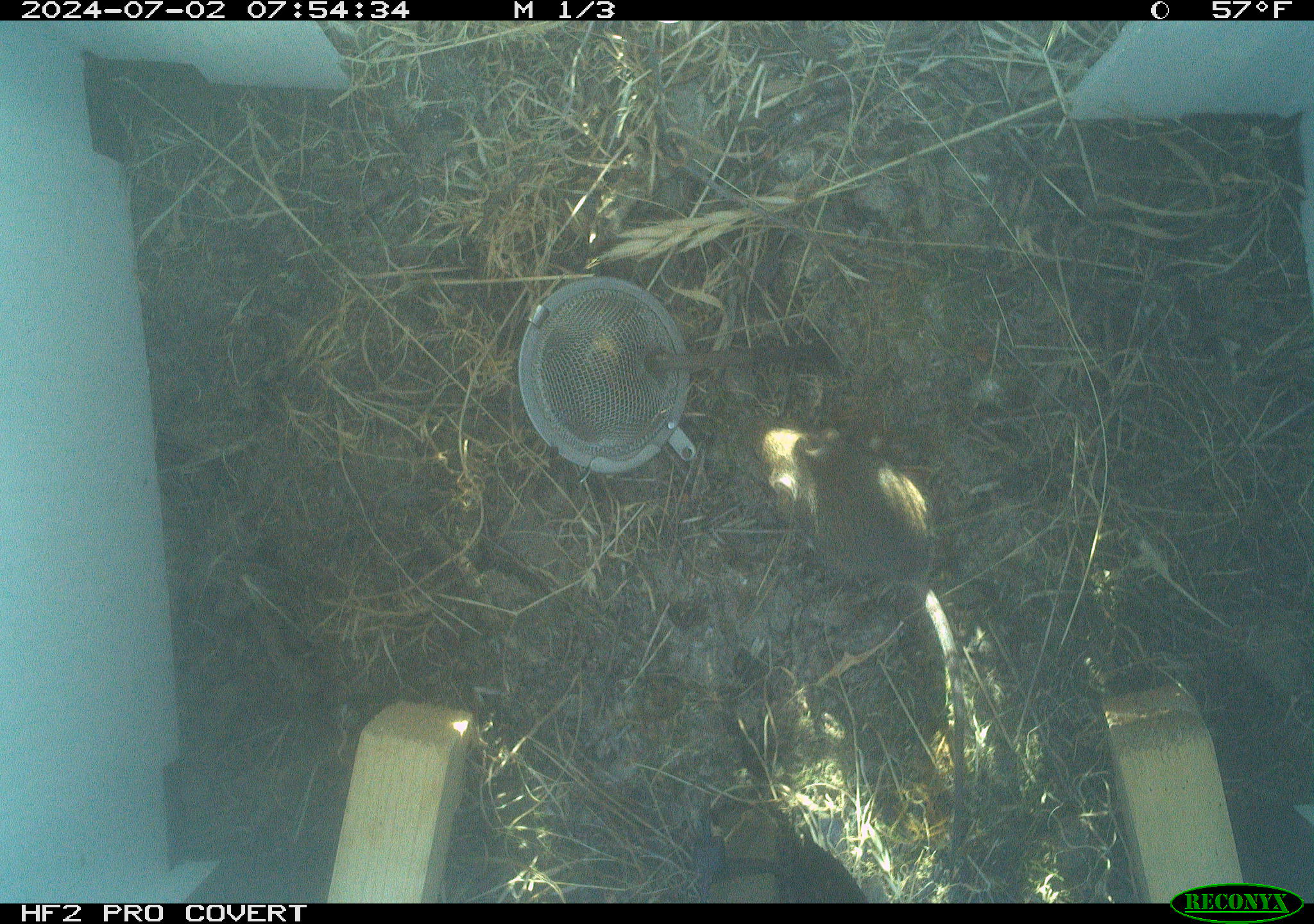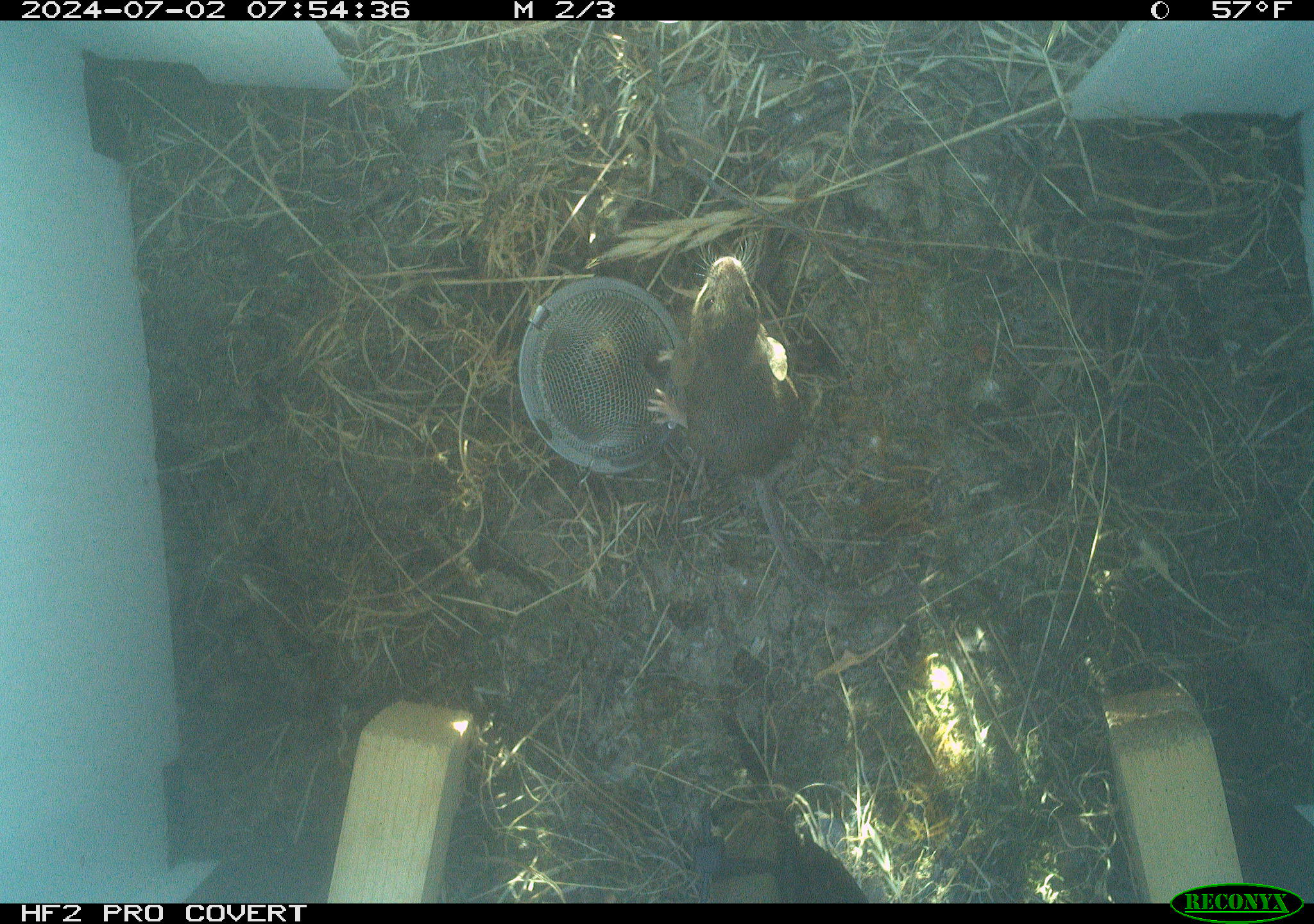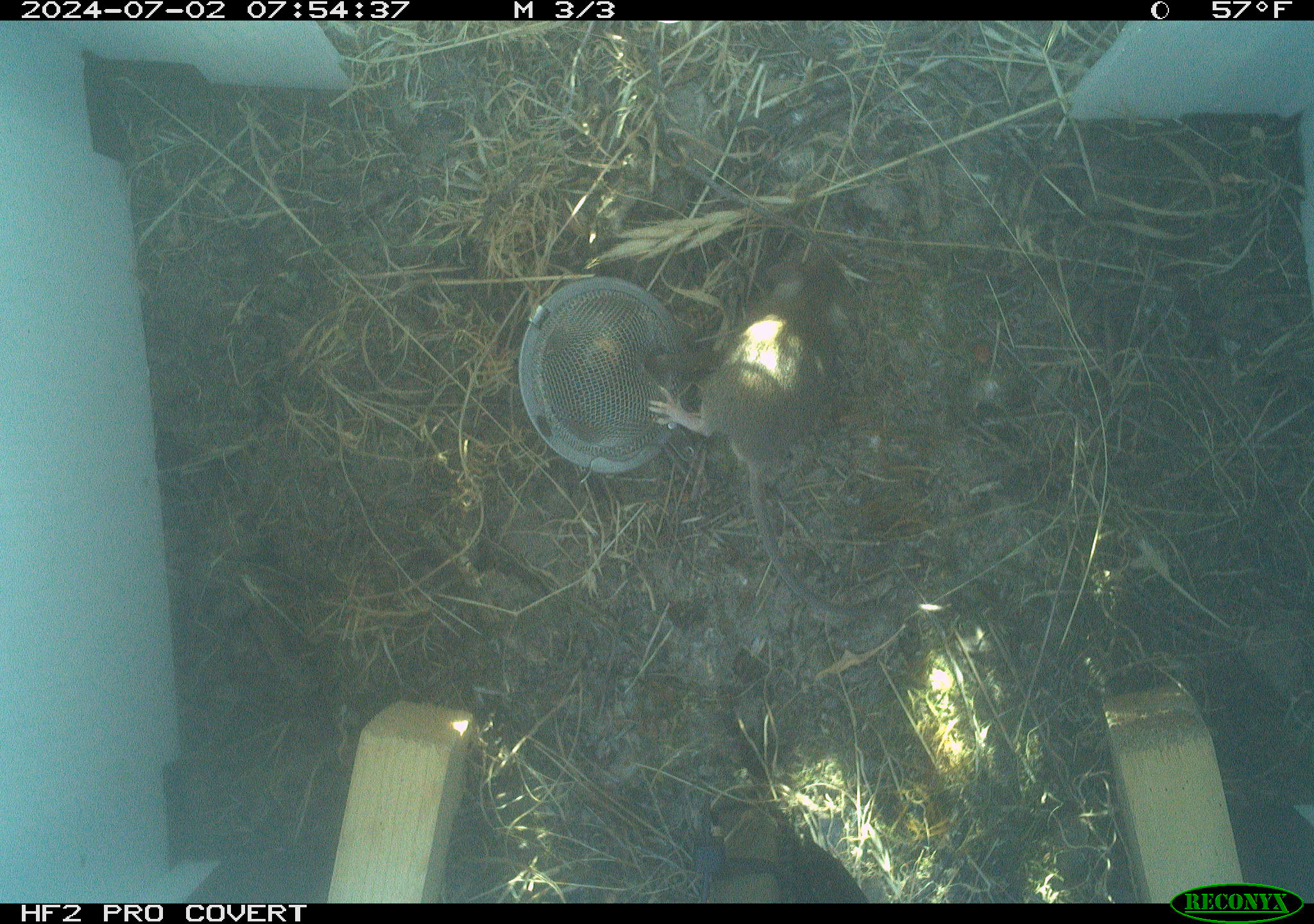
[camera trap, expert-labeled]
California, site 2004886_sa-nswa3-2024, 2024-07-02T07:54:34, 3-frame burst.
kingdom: Animalia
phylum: Chordata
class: Mammalia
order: Rodentia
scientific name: Rodentia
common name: rodent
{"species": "rodent (Rodentia)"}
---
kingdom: Animalia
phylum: Chordata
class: Mammalia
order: Rodentia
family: Cricetidae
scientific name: Arvicolinae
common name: voles, lemmings, and muskrats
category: arvicolinae subfamily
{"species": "arvicolinae subfamily (voles, lemmings, and muskrats) (Arvicolinae)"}